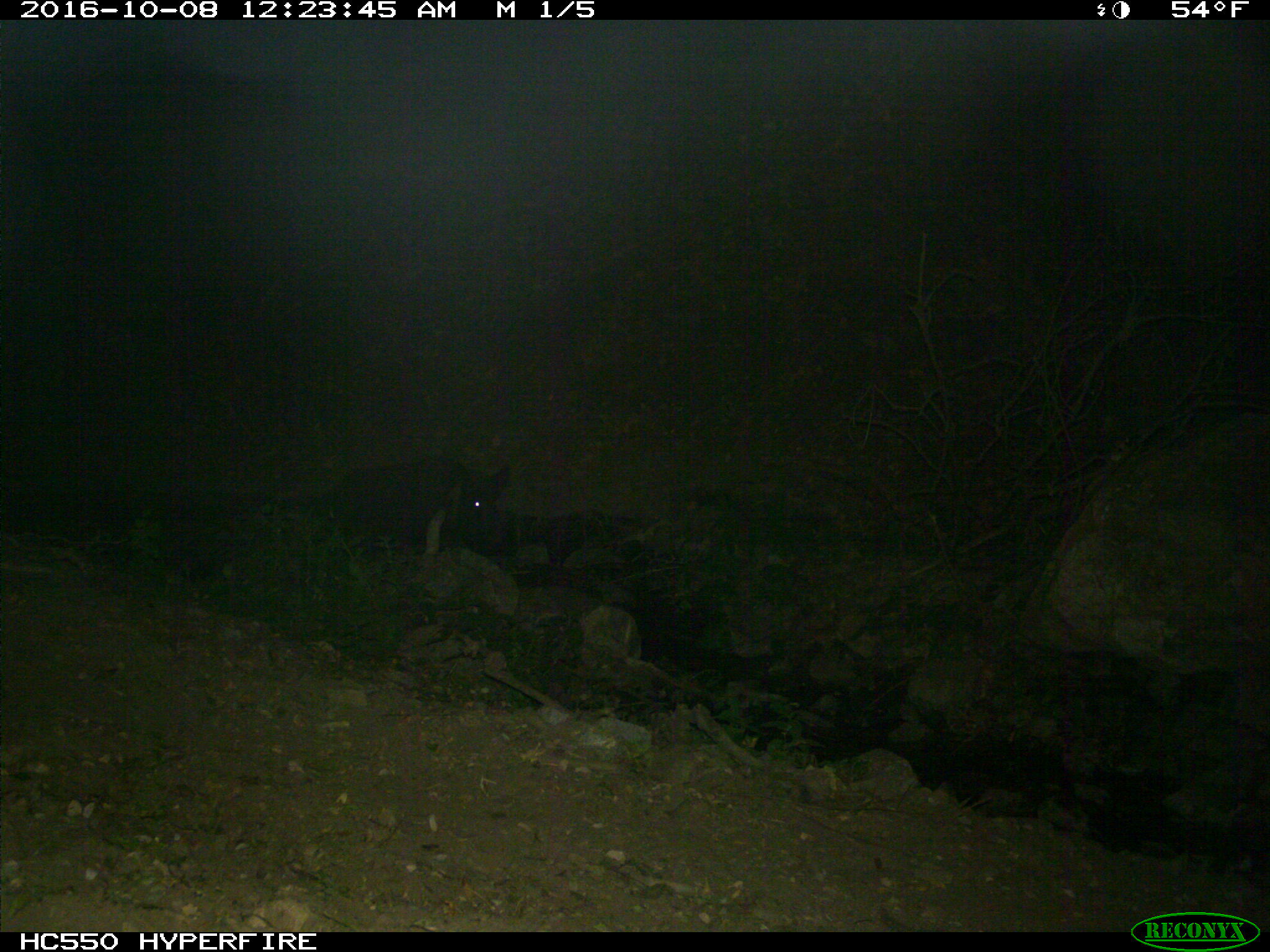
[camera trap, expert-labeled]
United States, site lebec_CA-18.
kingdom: Animalia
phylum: Chordata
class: Mammalia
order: Artiodactyla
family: Suidae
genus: Sus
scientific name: Sus scrofa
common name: wild boar